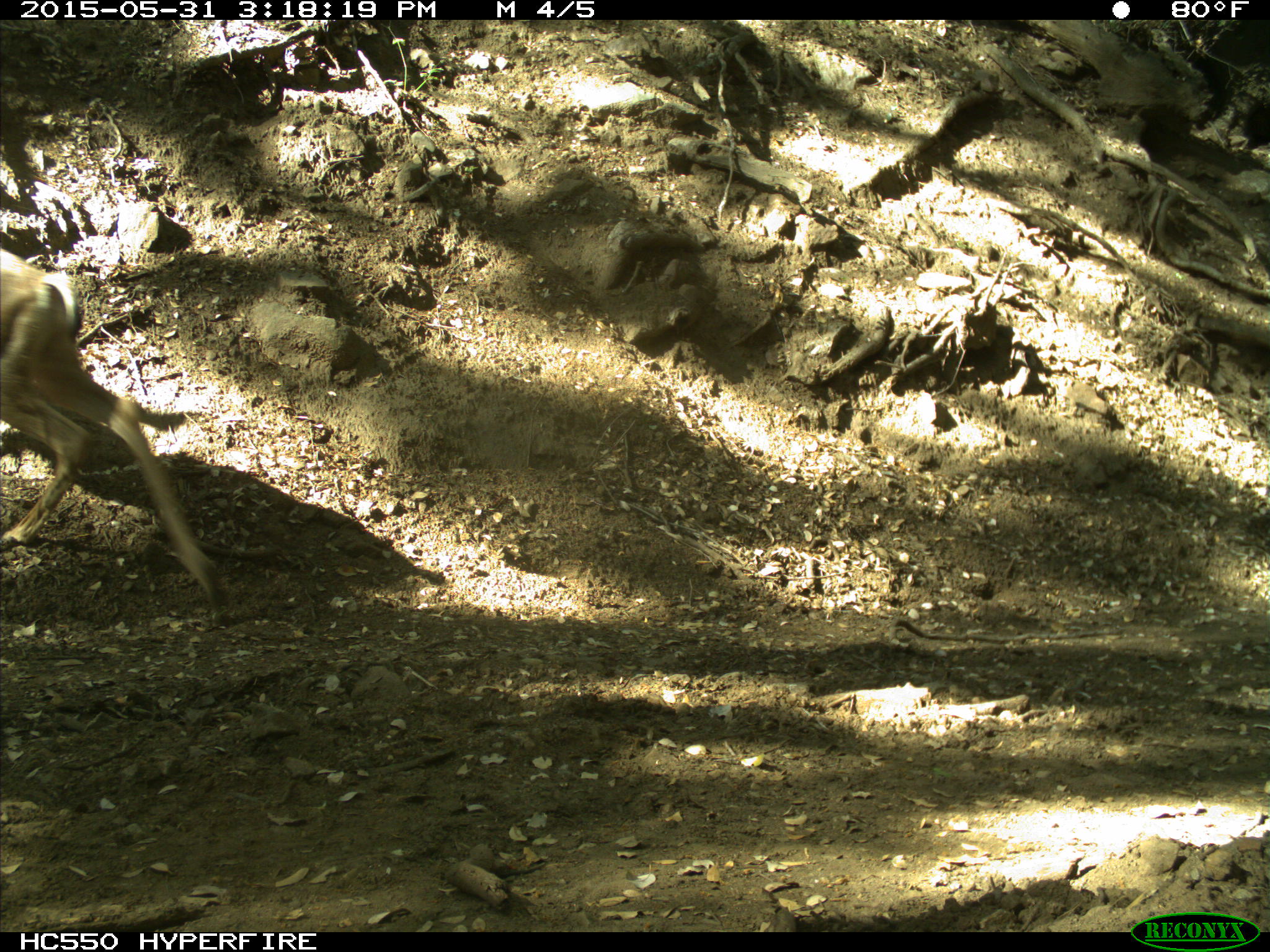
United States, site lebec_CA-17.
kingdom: Animalia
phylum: Chordata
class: Mammalia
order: Artiodactyla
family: Cervidae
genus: Odocoileus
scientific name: Odocoileus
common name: deer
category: unidentified deer